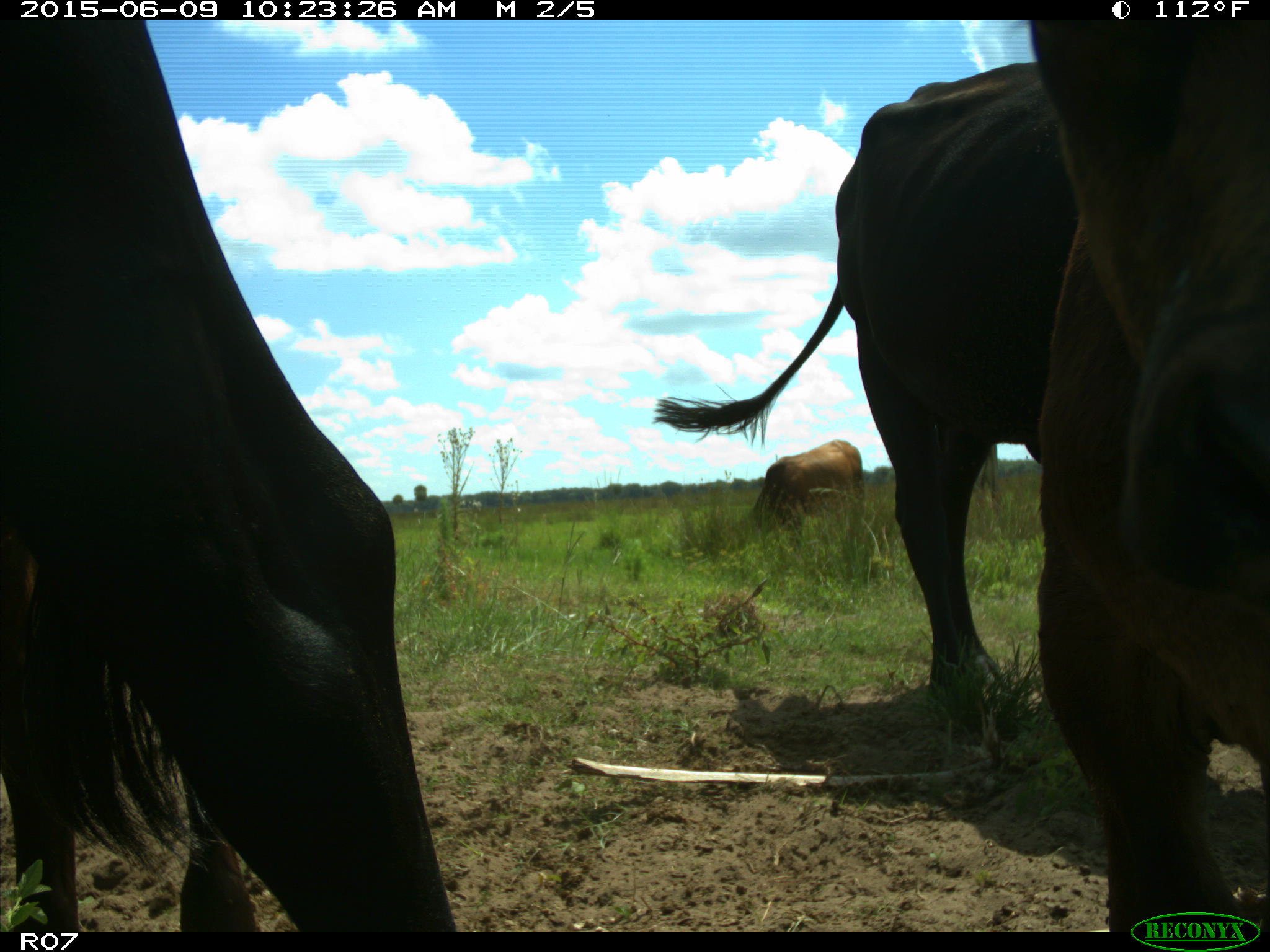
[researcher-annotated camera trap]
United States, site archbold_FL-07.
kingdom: Animalia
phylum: Chordata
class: Mammalia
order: Artiodactyla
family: Bovidae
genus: Bos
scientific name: Bos taurus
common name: domestic cow